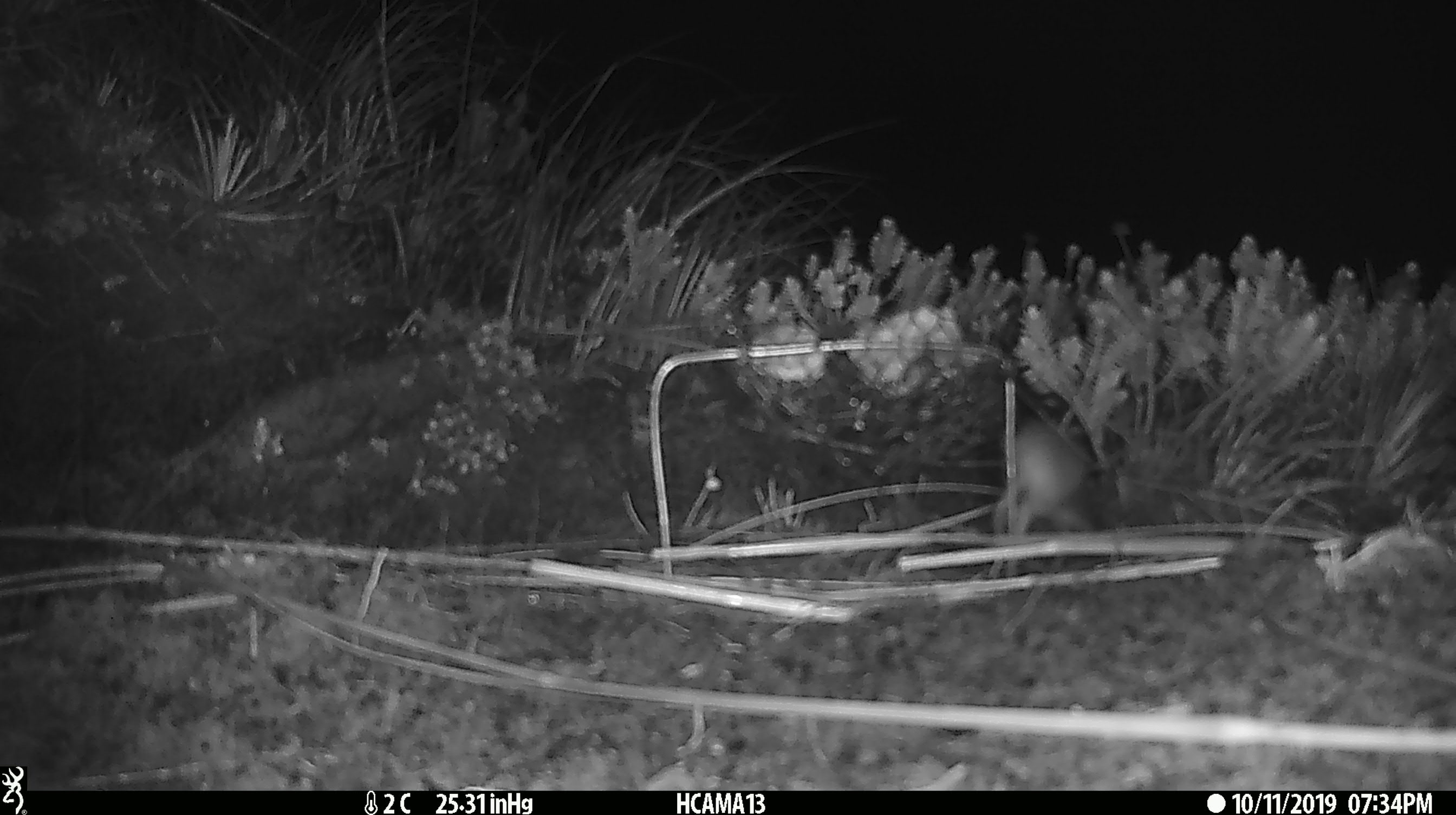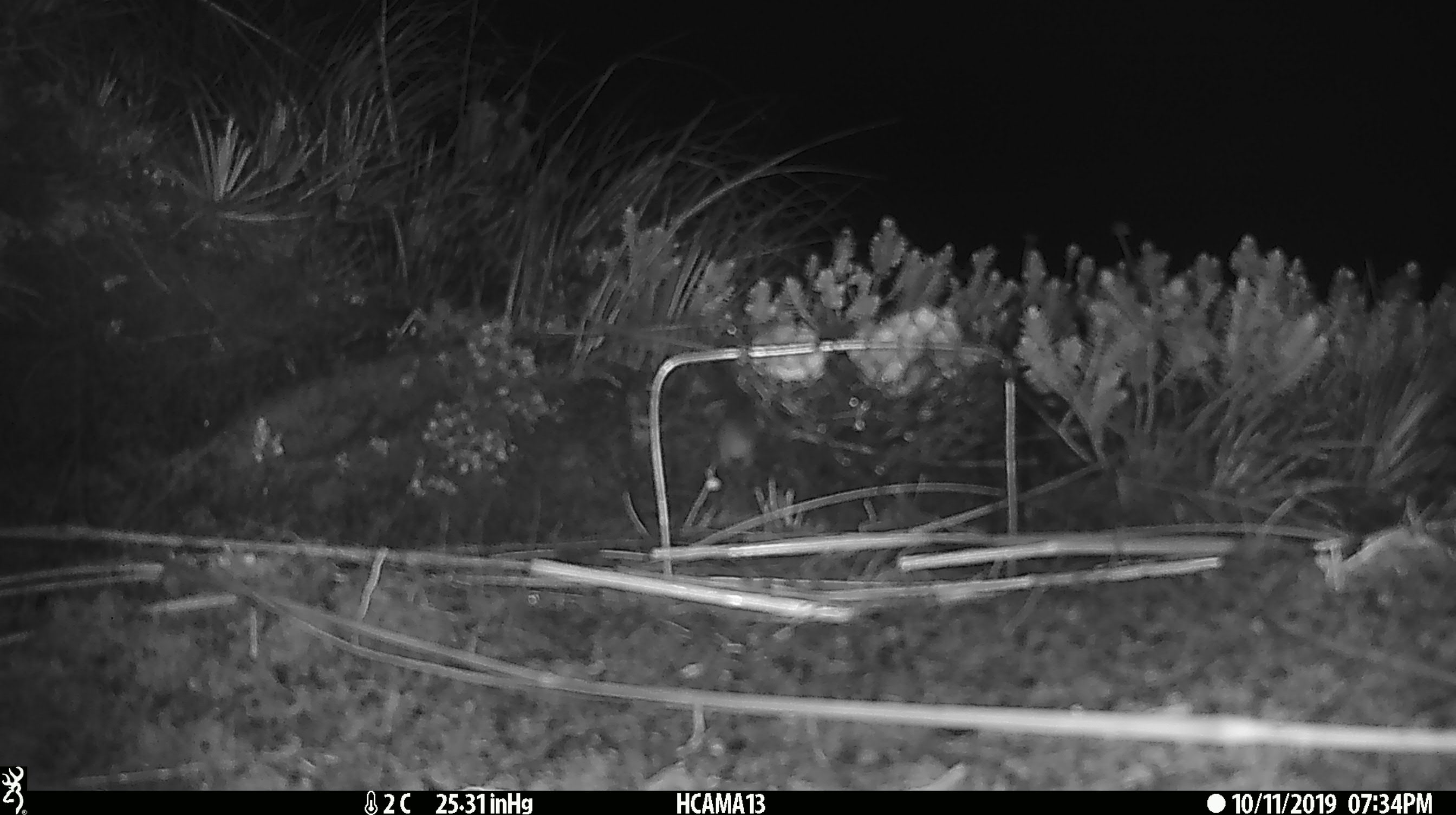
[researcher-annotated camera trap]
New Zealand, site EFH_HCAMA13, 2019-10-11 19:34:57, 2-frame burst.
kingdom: Animalia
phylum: Chordata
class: Mammalia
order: Rodentia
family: Muridae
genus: Mus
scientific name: Mus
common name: mouse